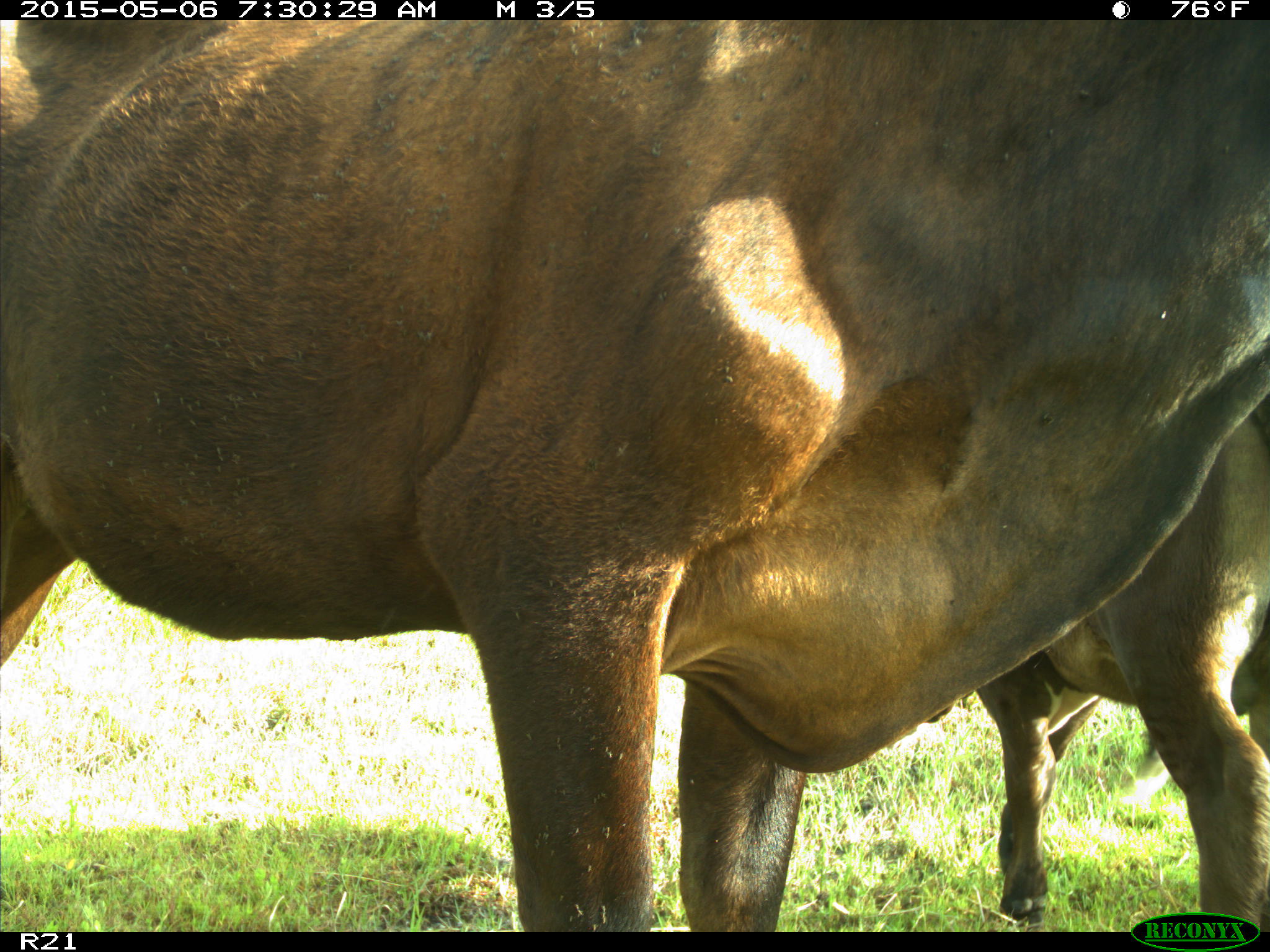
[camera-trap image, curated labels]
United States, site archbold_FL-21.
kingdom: Animalia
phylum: Chordata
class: Mammalia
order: Artiodactyla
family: Bovidae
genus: Bos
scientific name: Bos taurus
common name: domestic cow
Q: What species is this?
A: Bos taurus (domestic cow).